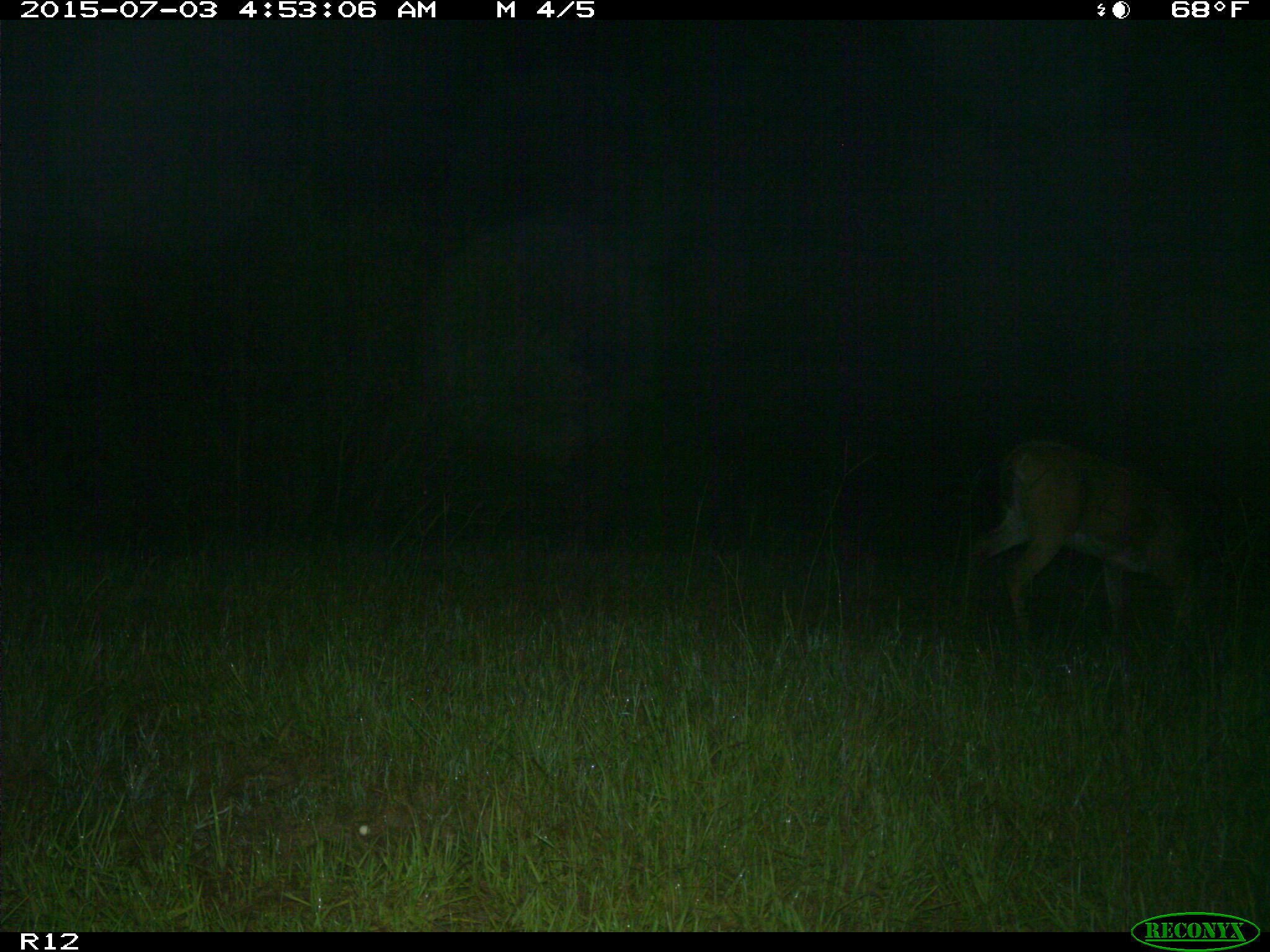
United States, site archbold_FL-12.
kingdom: Animalia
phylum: Chordata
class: Mammalia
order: Artiodactyla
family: Cervidae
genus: Odocoileus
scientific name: Odocoileus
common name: deer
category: unidentified deer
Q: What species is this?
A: Unidentified deer (deer) (Odocoileus).